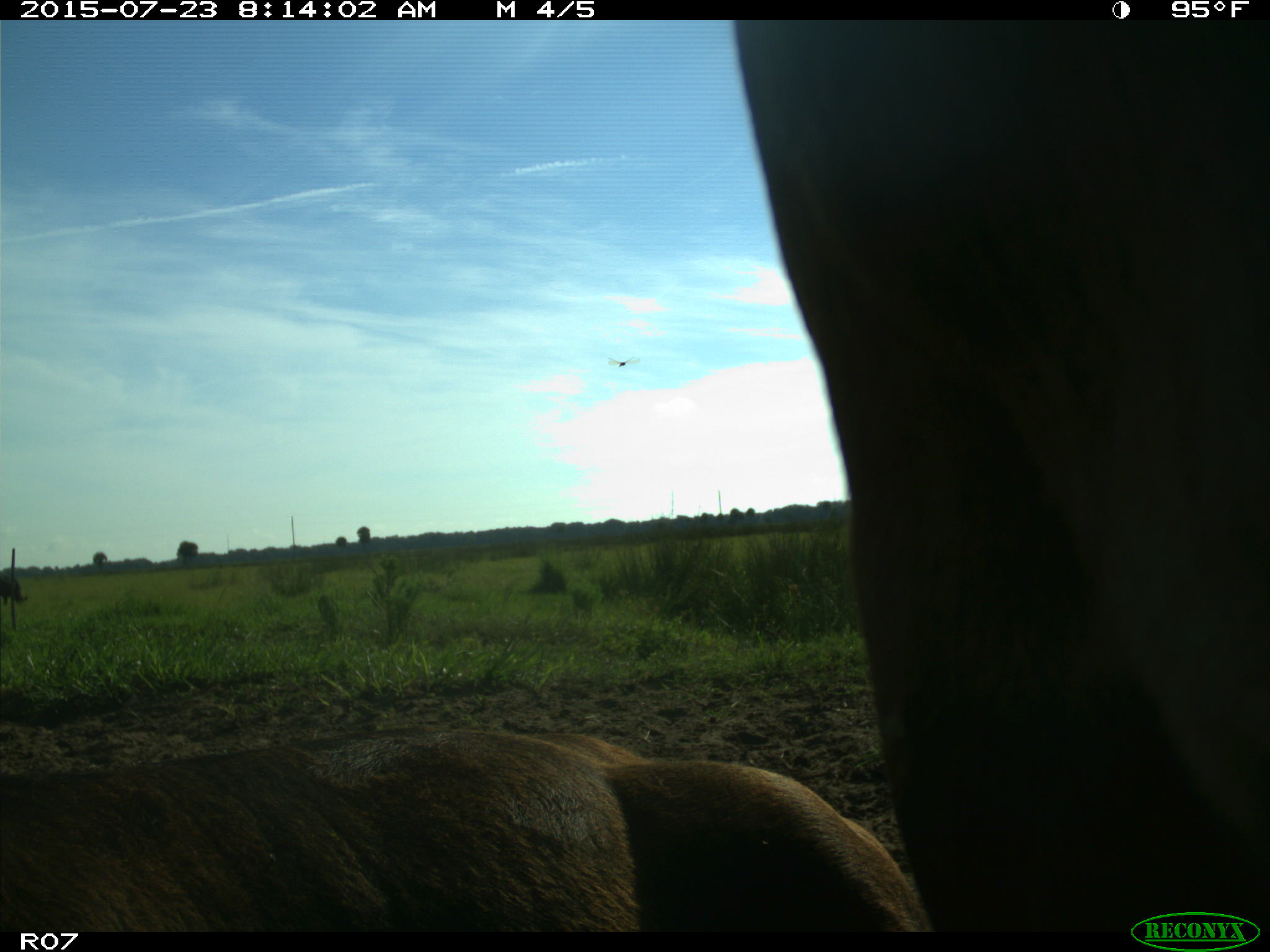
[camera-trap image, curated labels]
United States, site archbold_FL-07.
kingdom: Animalia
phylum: Chordata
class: Mammalia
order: Artiodactyla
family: Bovidae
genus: Bos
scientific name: Bos taurus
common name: domestic cow